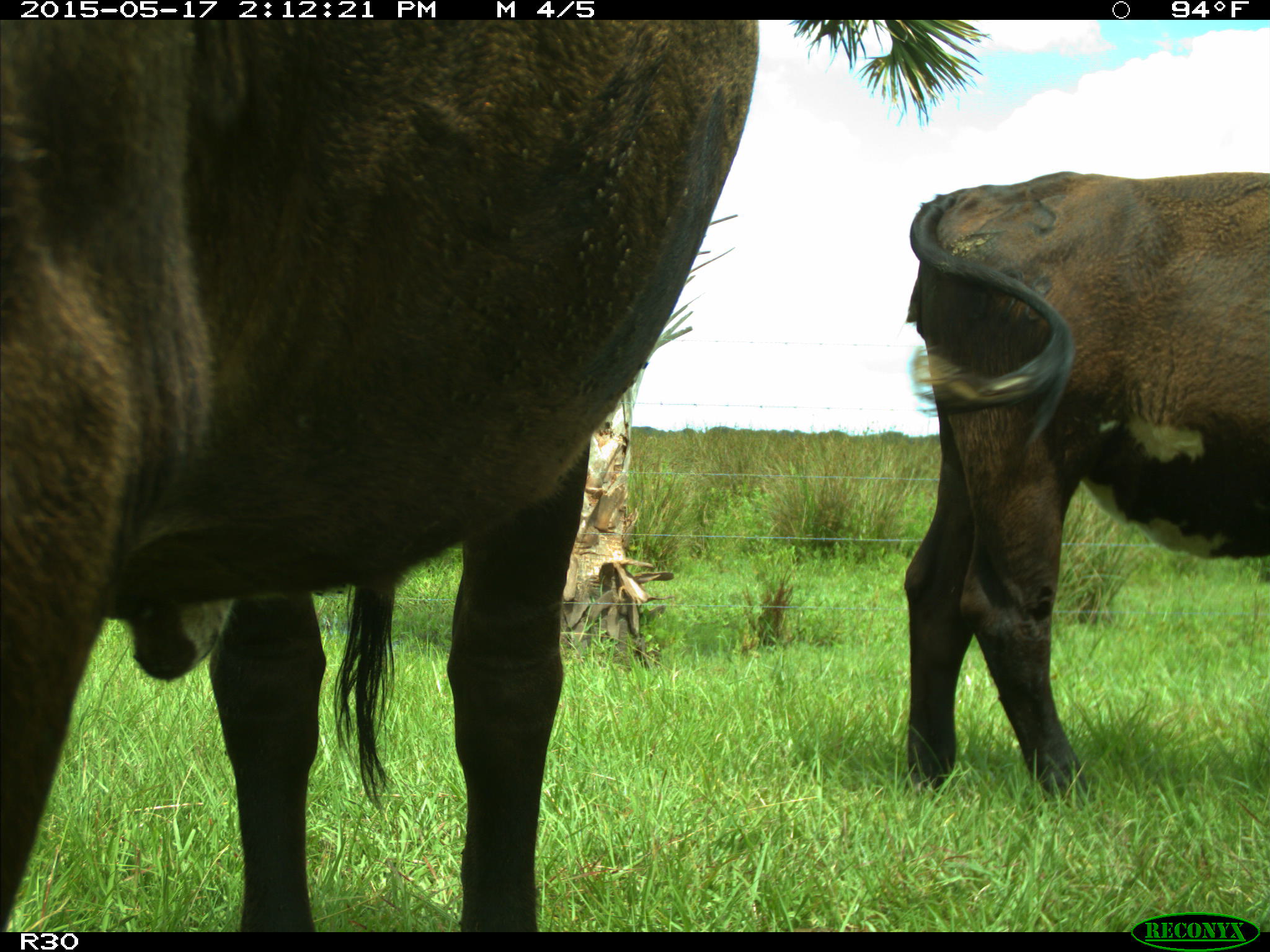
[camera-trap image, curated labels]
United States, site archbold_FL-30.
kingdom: Animalia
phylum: Chordata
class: Mammalia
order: Artiodactyla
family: Bovidae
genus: Bos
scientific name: Bos taurus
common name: domestic cow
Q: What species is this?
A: Bos taurus (domestic cow).